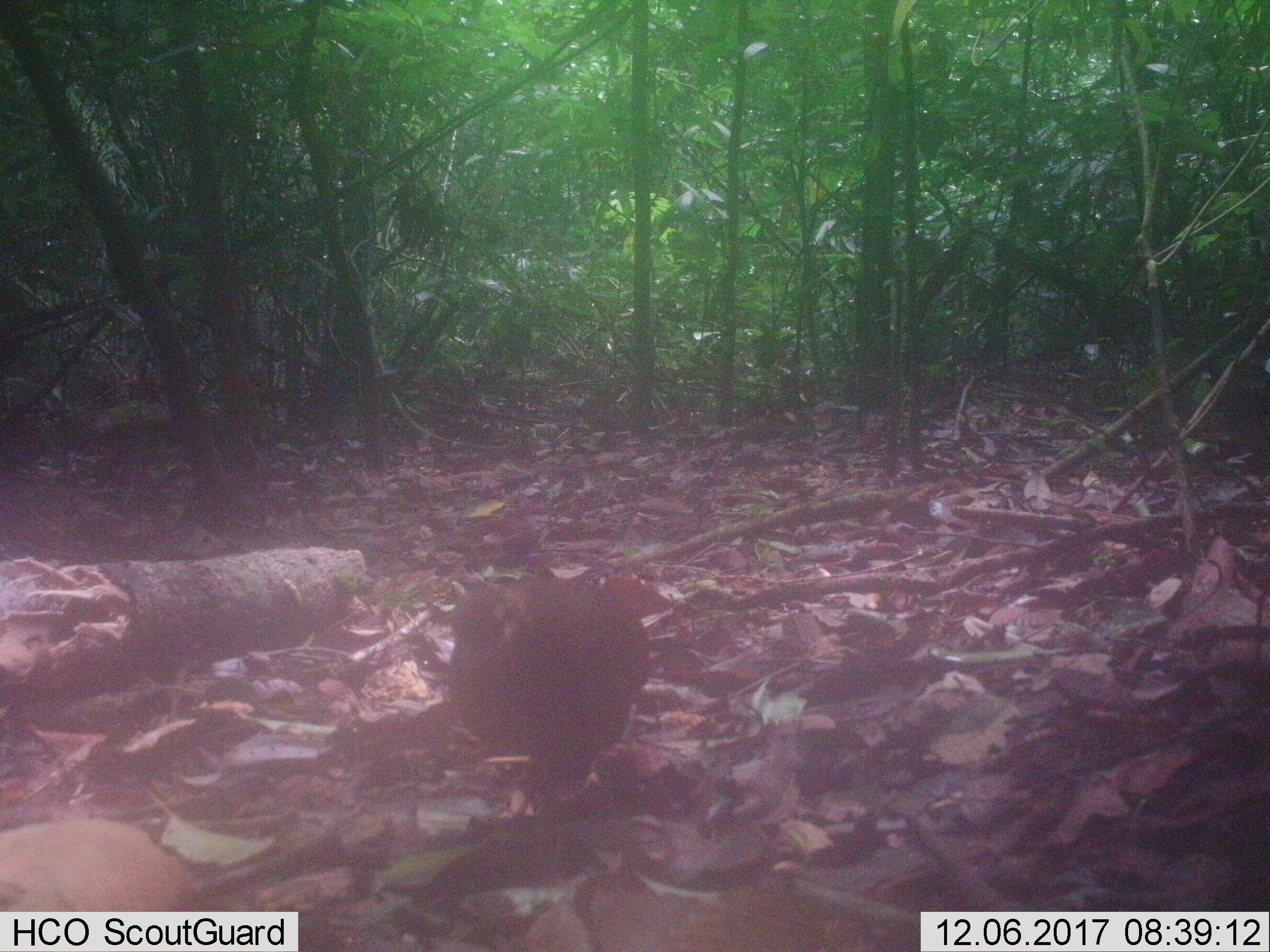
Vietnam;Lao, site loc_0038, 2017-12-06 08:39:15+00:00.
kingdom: Animalia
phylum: Chordata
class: Aves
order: Galliformes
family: Phasianidae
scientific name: Phasianidae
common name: partridge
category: unidentified partridge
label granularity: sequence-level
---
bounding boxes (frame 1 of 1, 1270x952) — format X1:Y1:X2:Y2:
unidentified partridge: 441:571:675:803